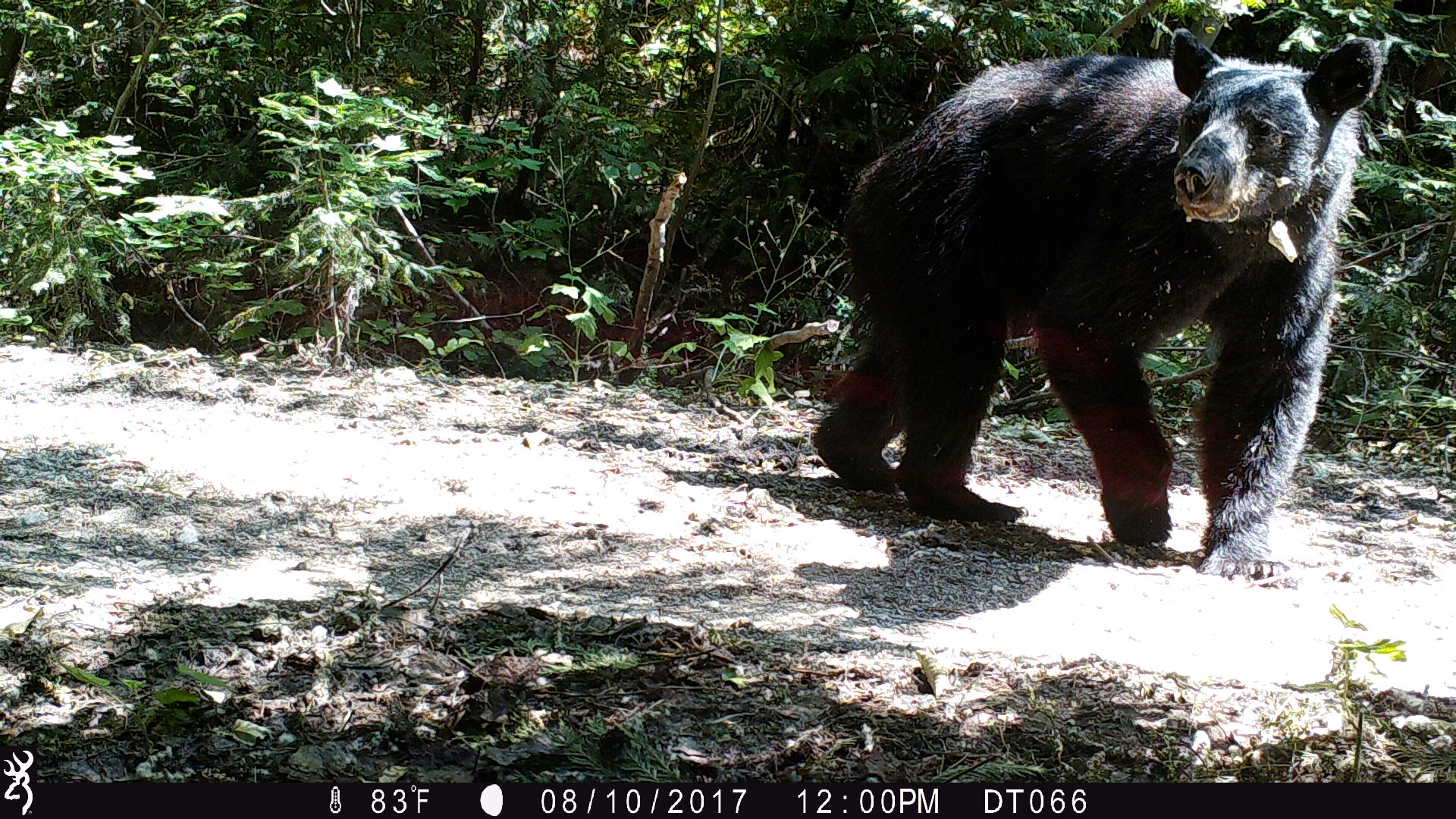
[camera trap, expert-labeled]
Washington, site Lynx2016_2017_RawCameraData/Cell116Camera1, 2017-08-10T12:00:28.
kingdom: Animalia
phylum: Chordata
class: Mammalia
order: Carnivora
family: Ursidae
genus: Ursus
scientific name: Ursus americanus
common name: american black bear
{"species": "Ursus americanus (american black bear)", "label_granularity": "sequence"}